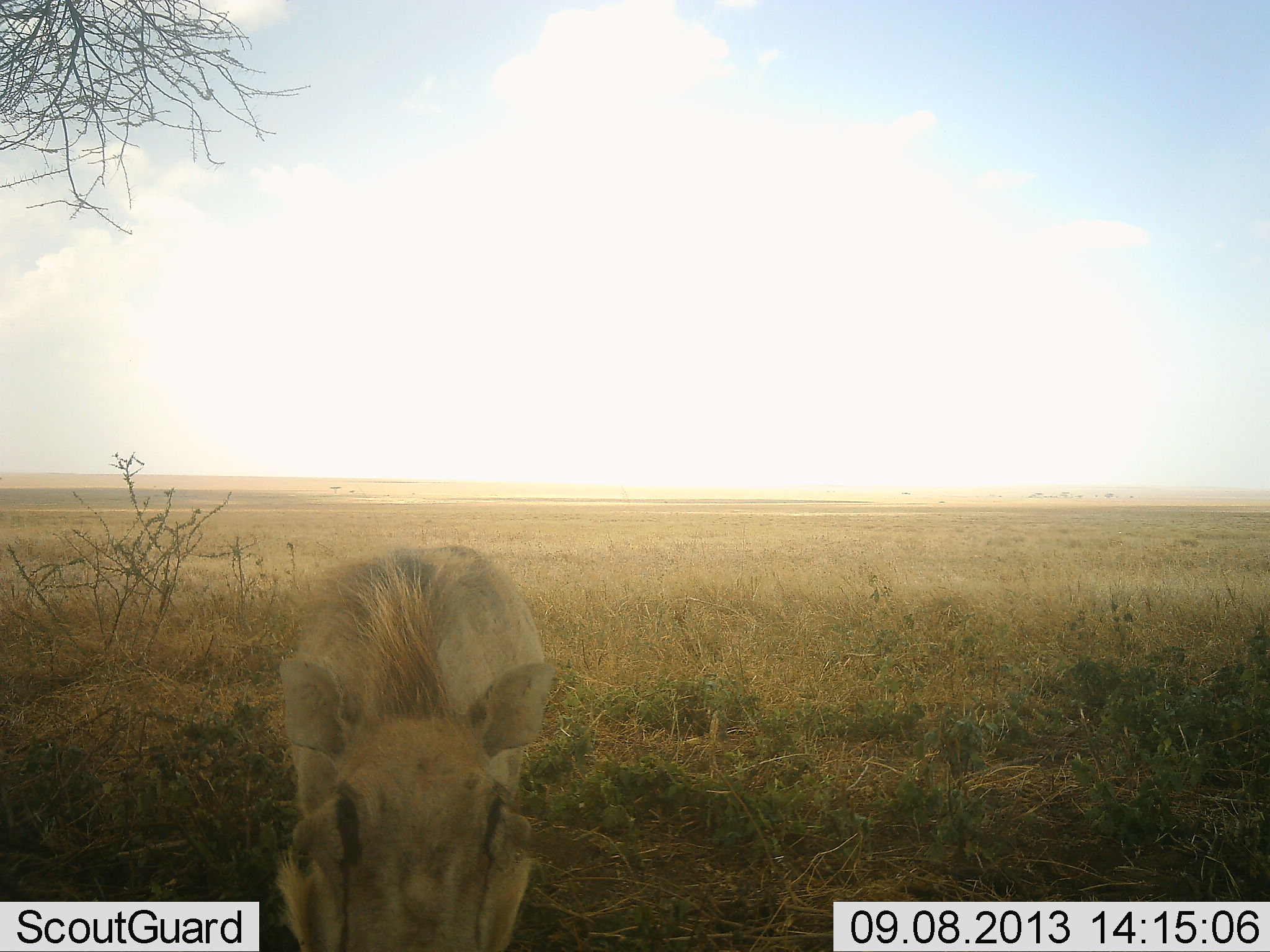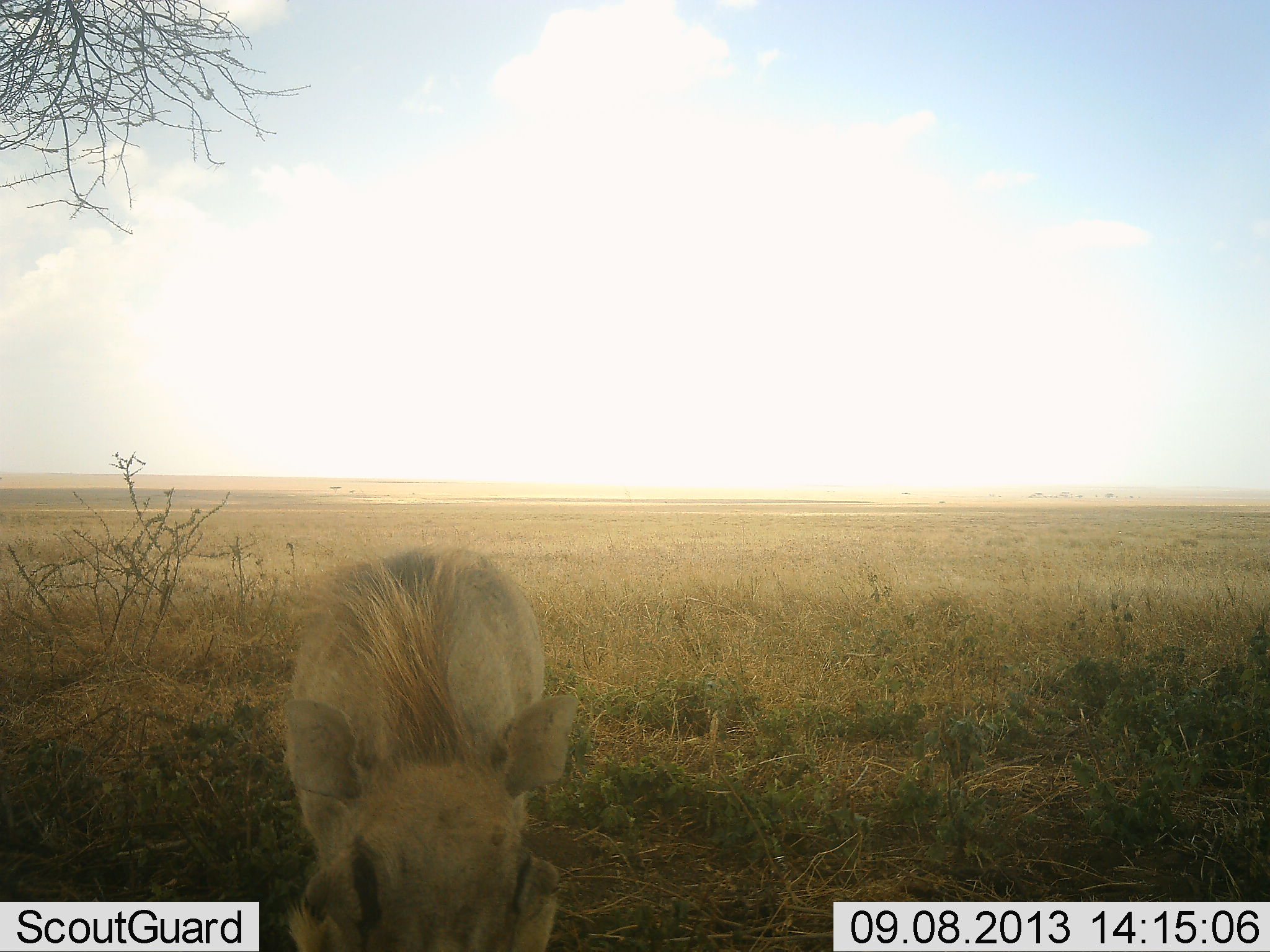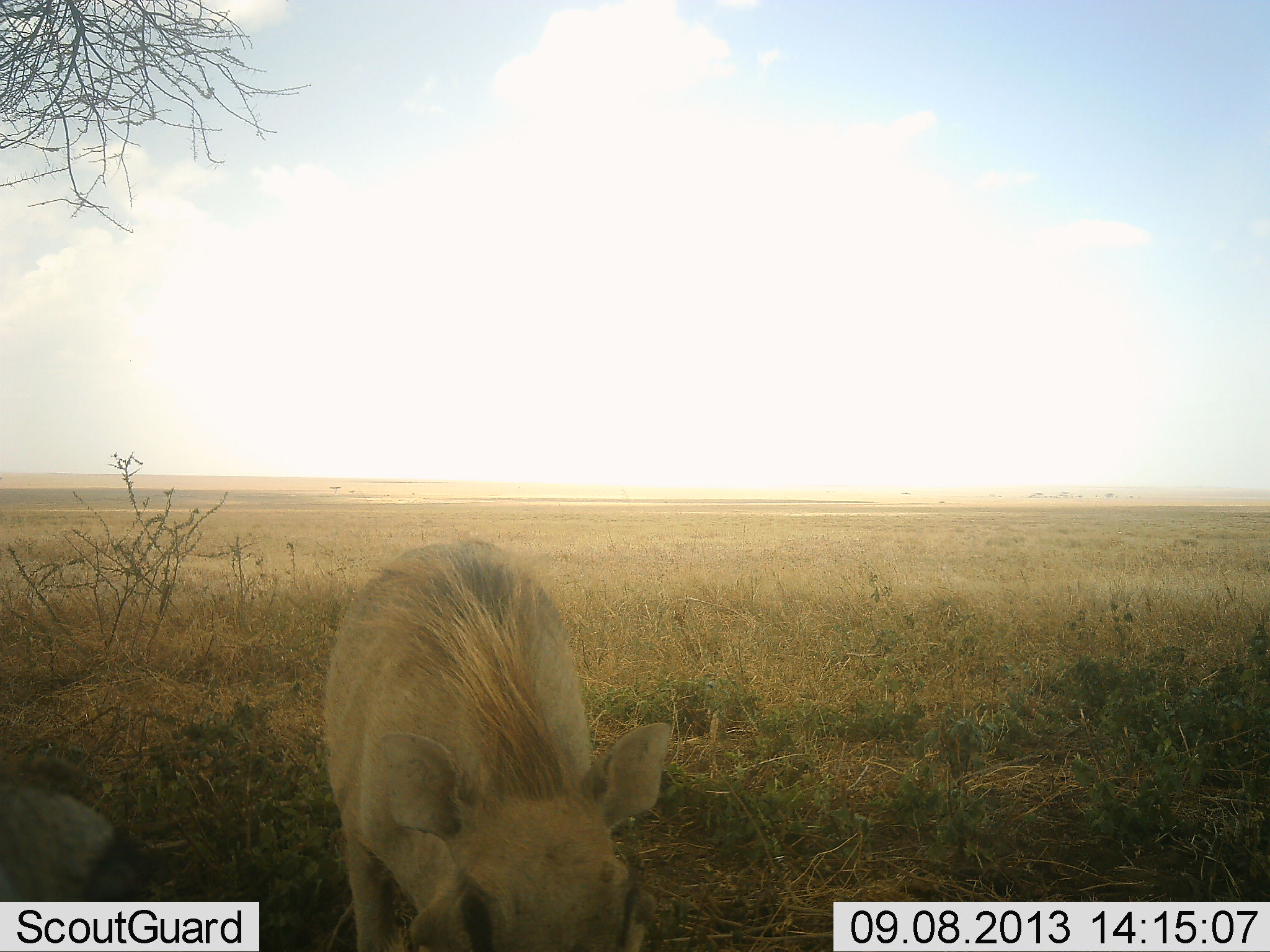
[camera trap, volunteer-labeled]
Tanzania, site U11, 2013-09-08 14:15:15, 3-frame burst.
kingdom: Animalia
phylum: Chordata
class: Mammalia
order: Artiodactyla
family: Suidae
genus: Phacochoerus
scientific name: Phacochoerus africanus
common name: warthog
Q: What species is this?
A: Warthog (Phacochoerus africanus).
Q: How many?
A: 2.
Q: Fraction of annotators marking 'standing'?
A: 62%.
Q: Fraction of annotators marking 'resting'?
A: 0%.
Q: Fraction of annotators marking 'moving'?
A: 38%.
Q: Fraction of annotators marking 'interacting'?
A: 5%.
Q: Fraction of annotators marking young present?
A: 5%.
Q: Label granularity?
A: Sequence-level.